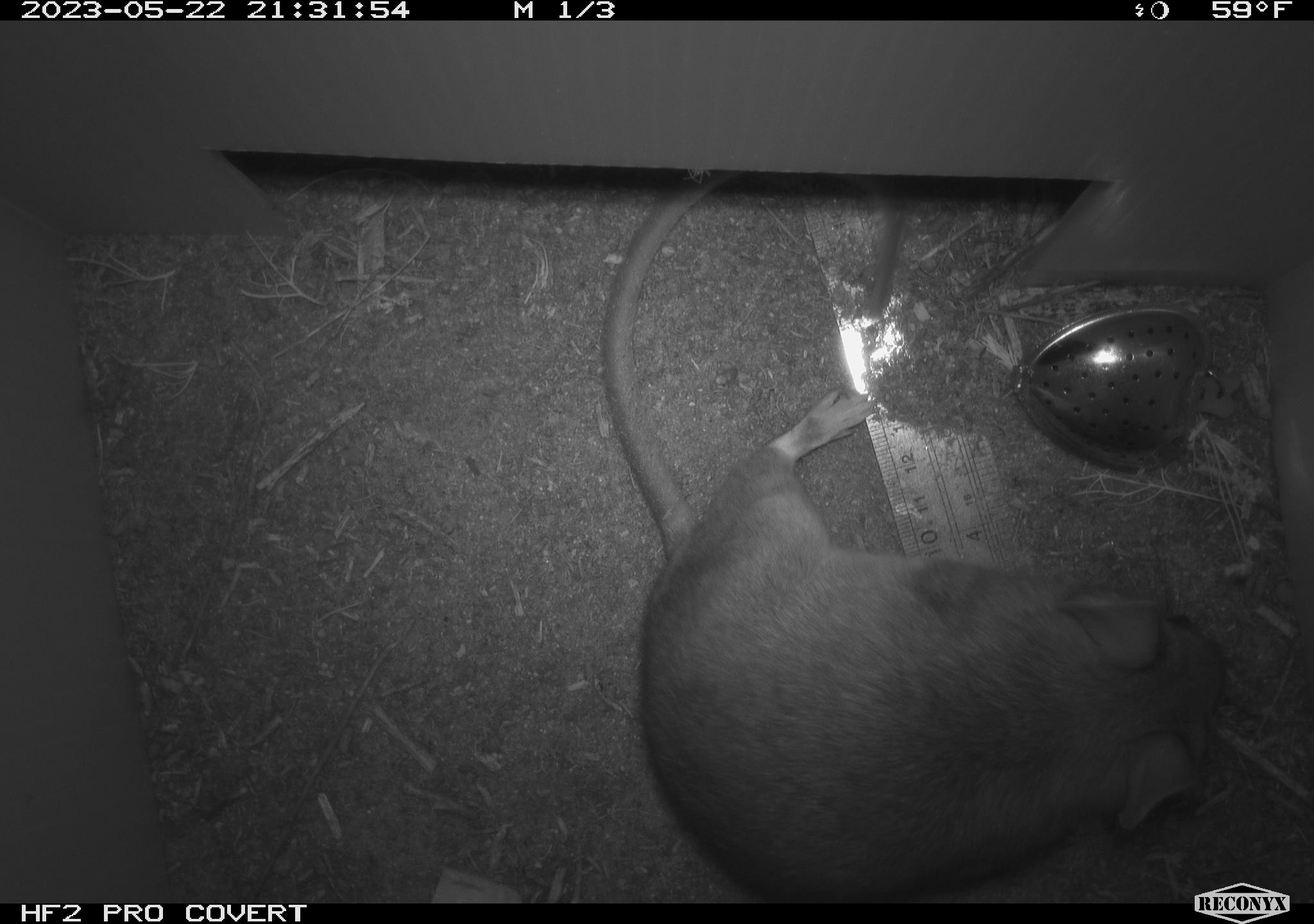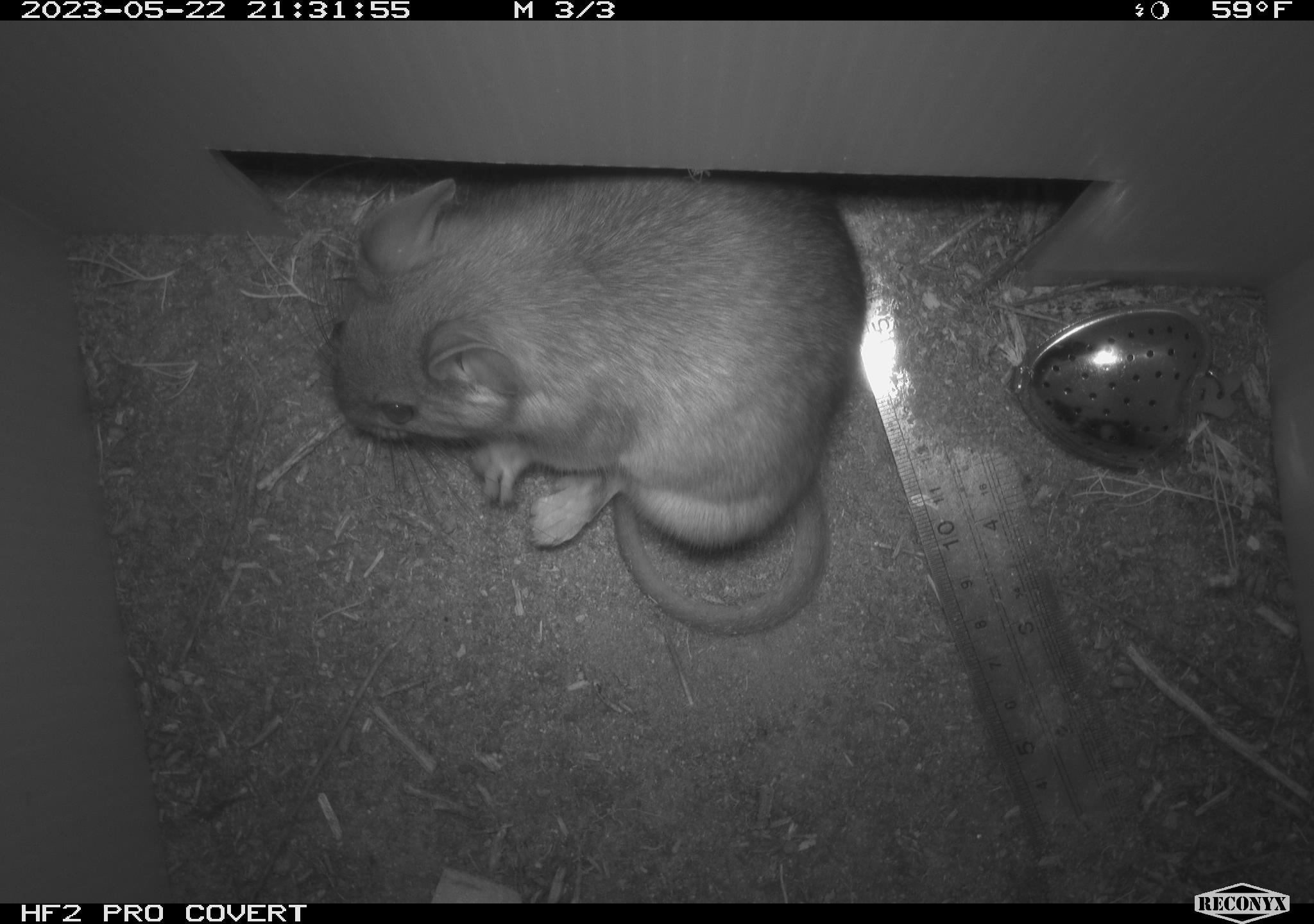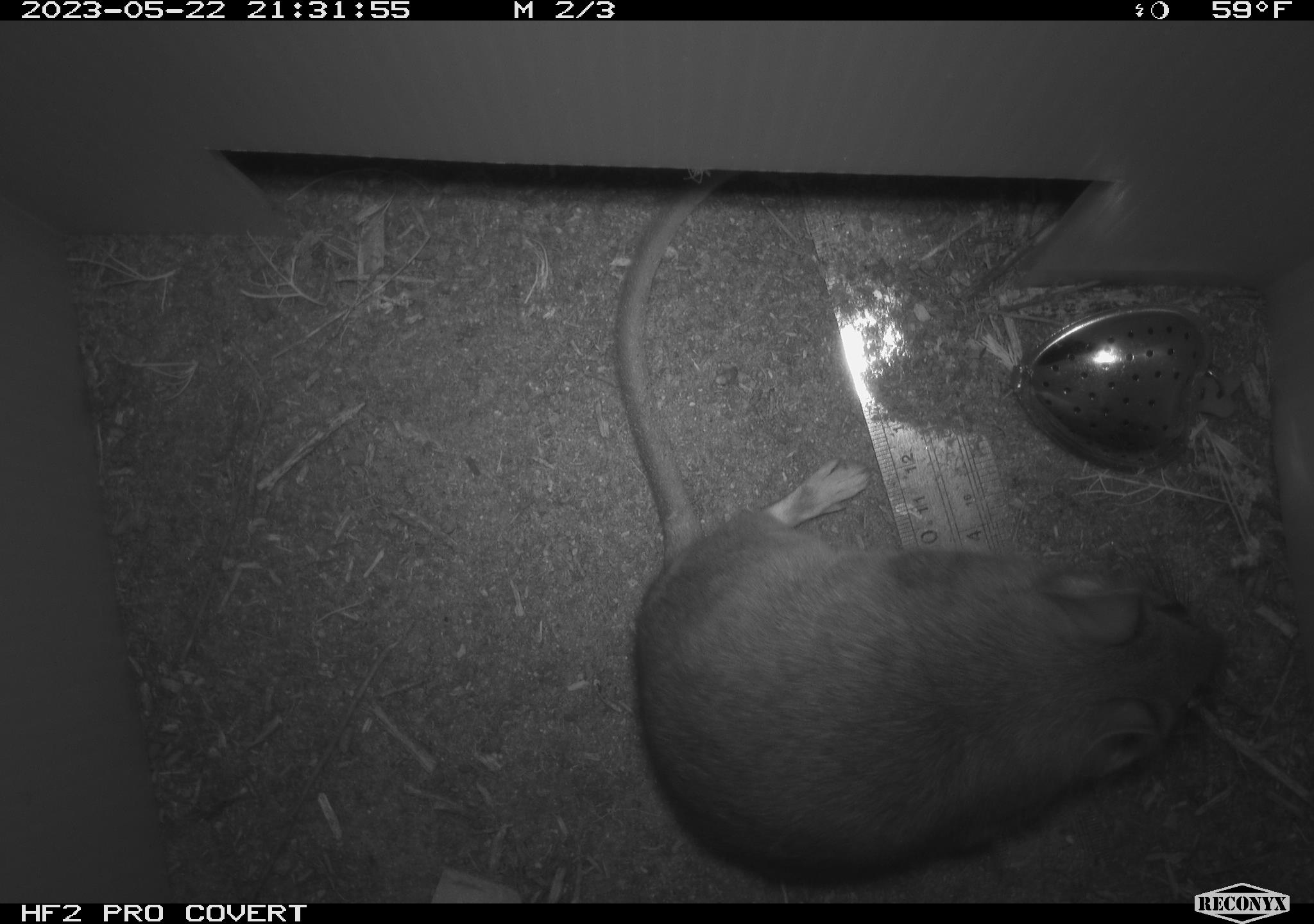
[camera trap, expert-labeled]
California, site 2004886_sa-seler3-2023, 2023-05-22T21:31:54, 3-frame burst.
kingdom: Animalia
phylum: Chordata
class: Mammalia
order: Rodentia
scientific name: Rodentia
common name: woodrat or rat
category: woodrat or rat species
Woodrat or rat species (woodrat or rat) (Rodentia).